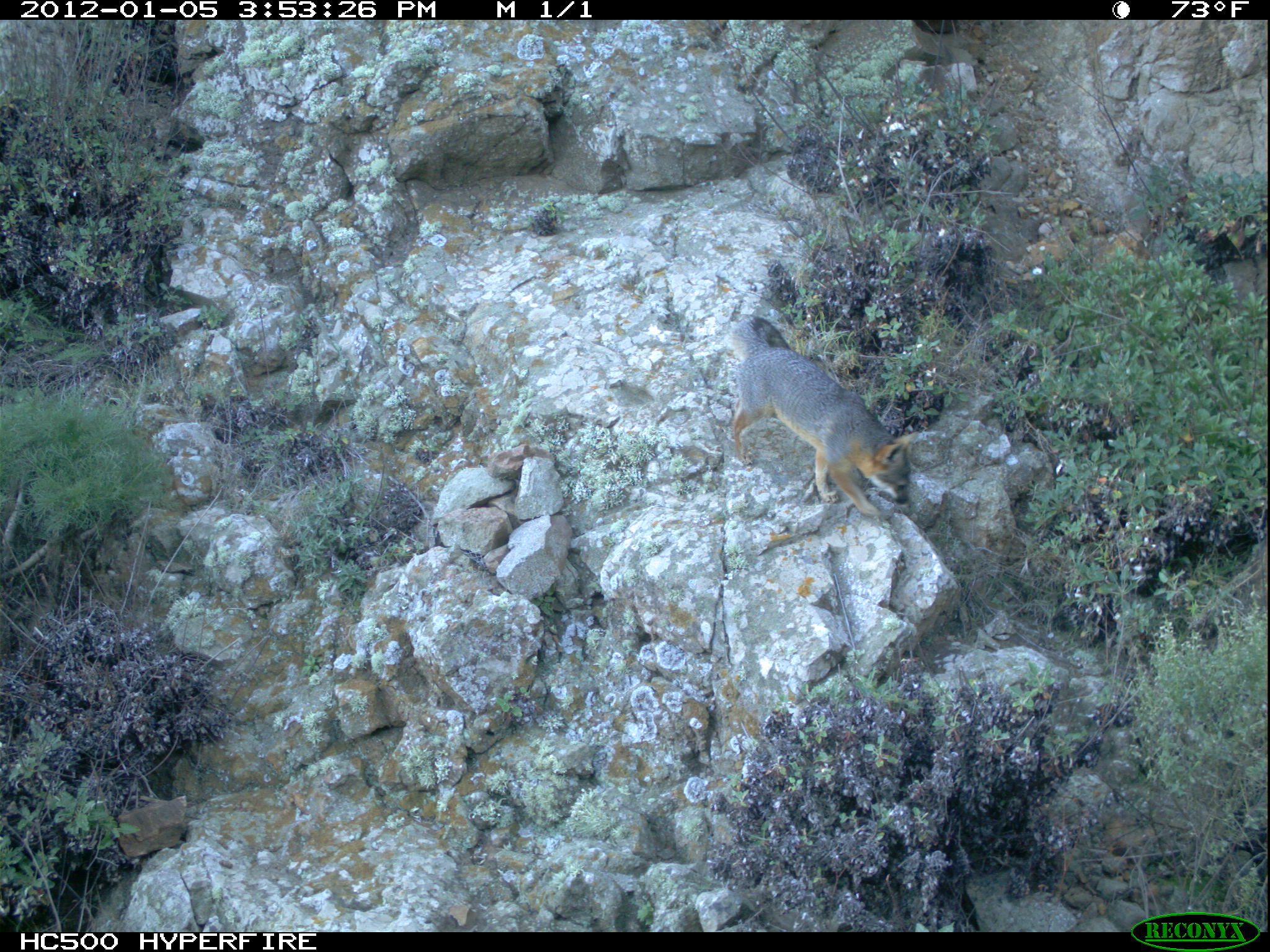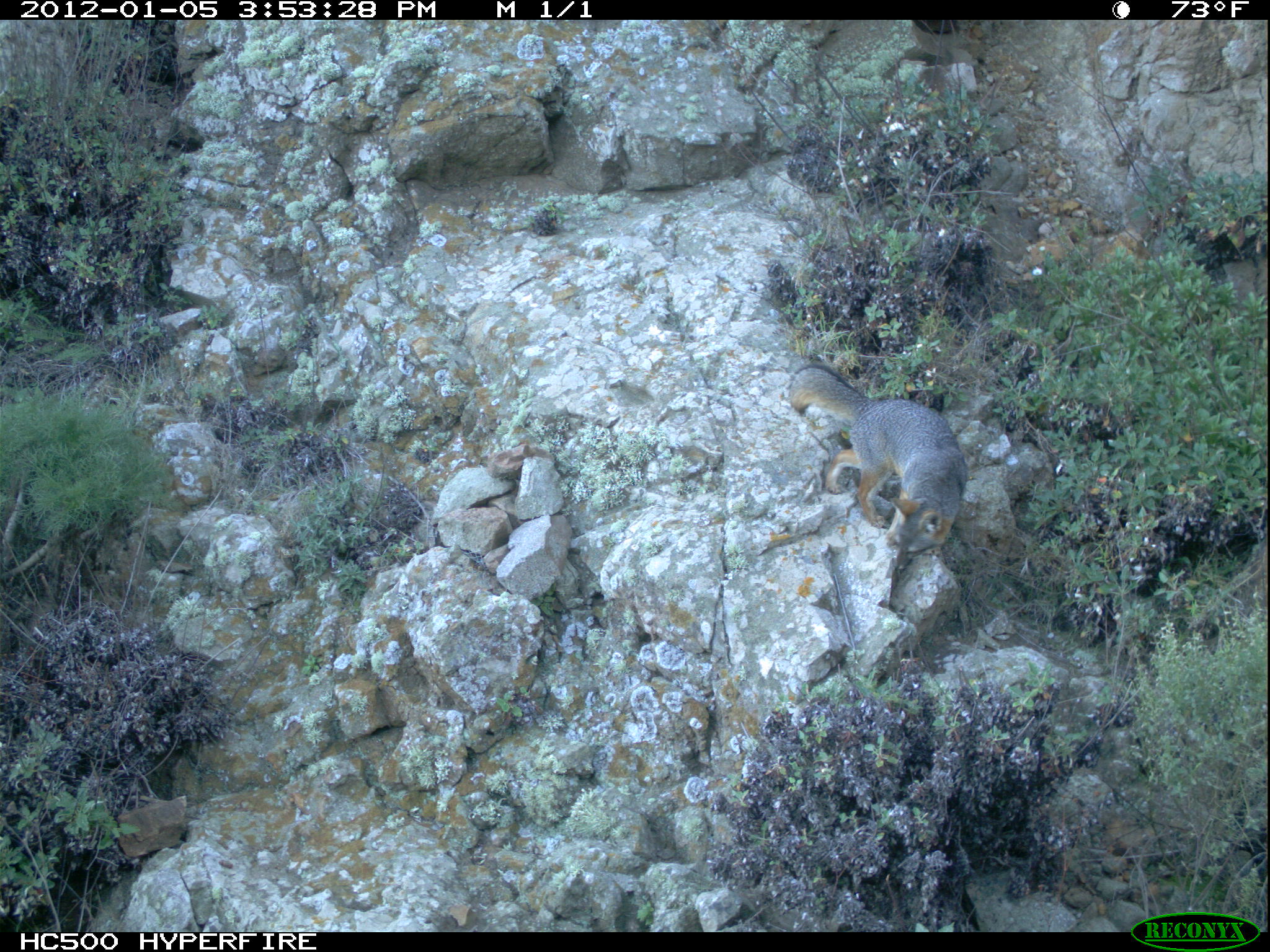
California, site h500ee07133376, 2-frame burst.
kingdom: Animalia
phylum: Chordata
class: Mammalia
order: Carnivora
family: Canidae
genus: Urocyon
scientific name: Urocyon littoralis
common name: island fox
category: fox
Fox (island fox) (Urocyon littoralis).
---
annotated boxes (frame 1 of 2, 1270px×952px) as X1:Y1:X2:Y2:
fox: 730:312:918:516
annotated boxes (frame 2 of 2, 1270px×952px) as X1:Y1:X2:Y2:
fox: 788:362:968:553